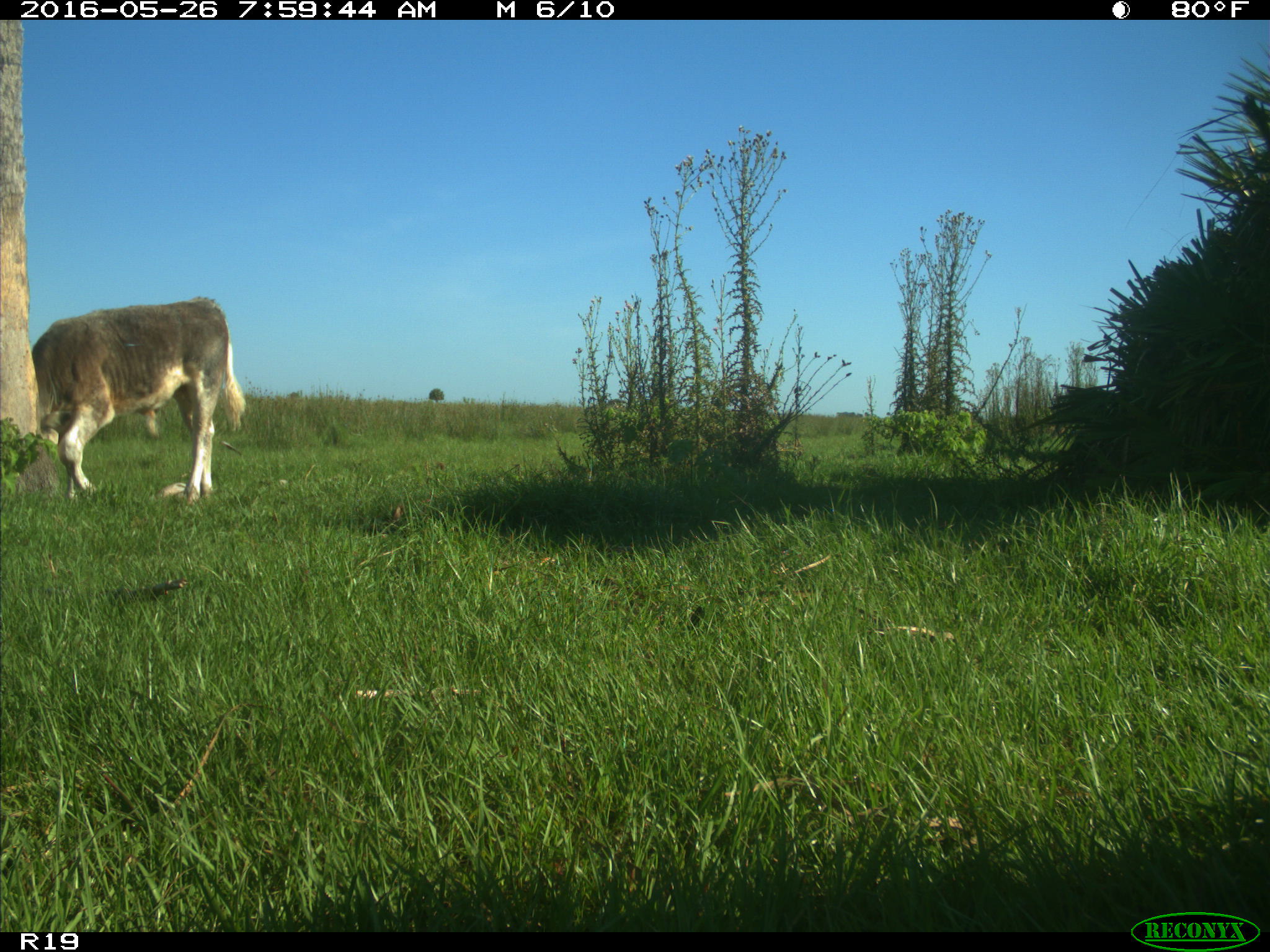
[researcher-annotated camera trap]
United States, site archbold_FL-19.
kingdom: Animalia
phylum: Chordata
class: Mammalia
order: Artiodactyla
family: Bovidae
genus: Bos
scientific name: Bos taurus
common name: domestic cow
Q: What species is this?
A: Bos taurus (domestic cow).